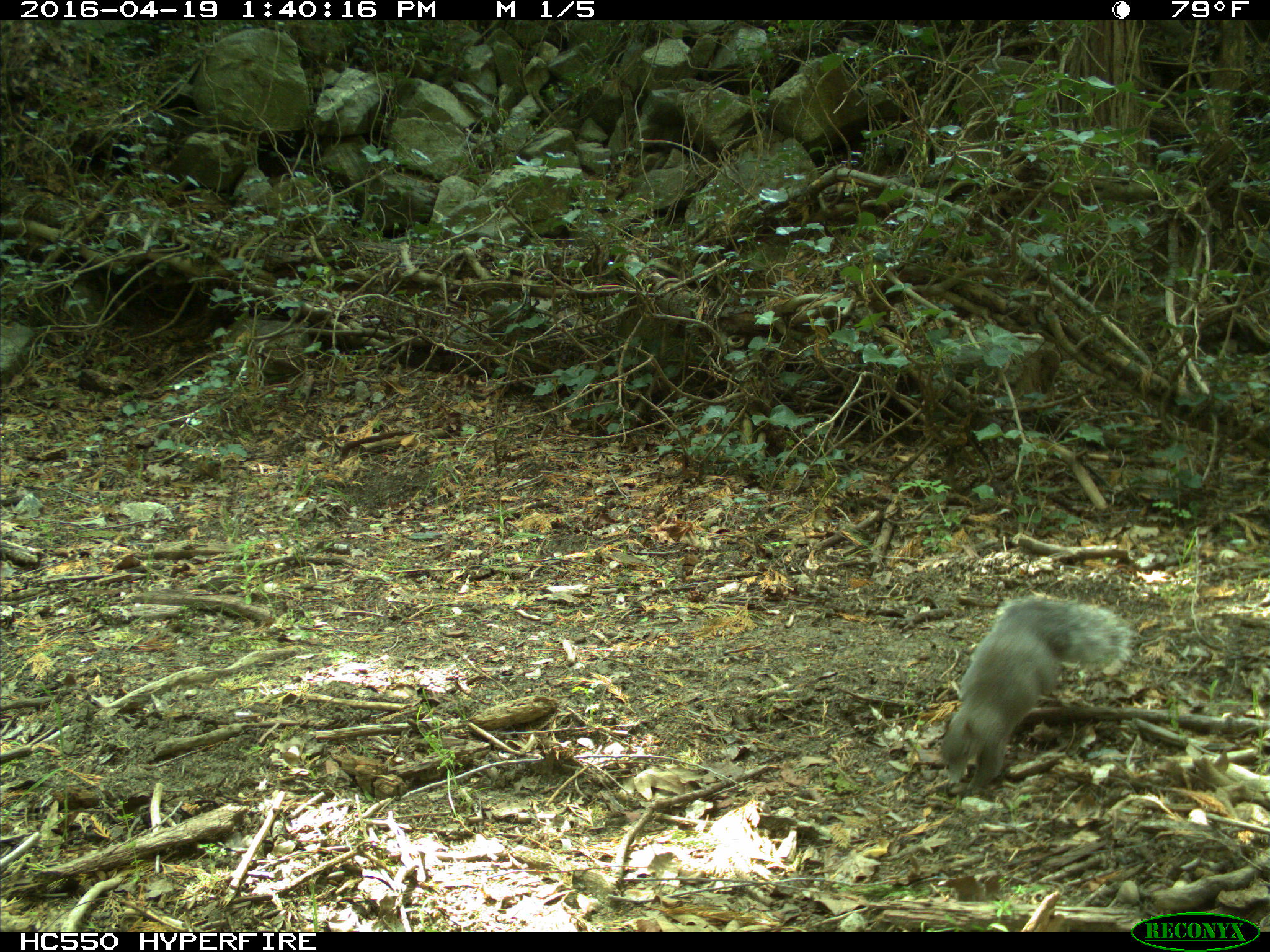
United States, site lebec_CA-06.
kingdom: Animalia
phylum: Chordata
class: Mammalia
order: Rodentia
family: Sciuridae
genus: Sciurus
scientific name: Sciurus carolinensis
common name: eastern gray squirrel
Sciurus carolinensis (eastern gray squirrel).